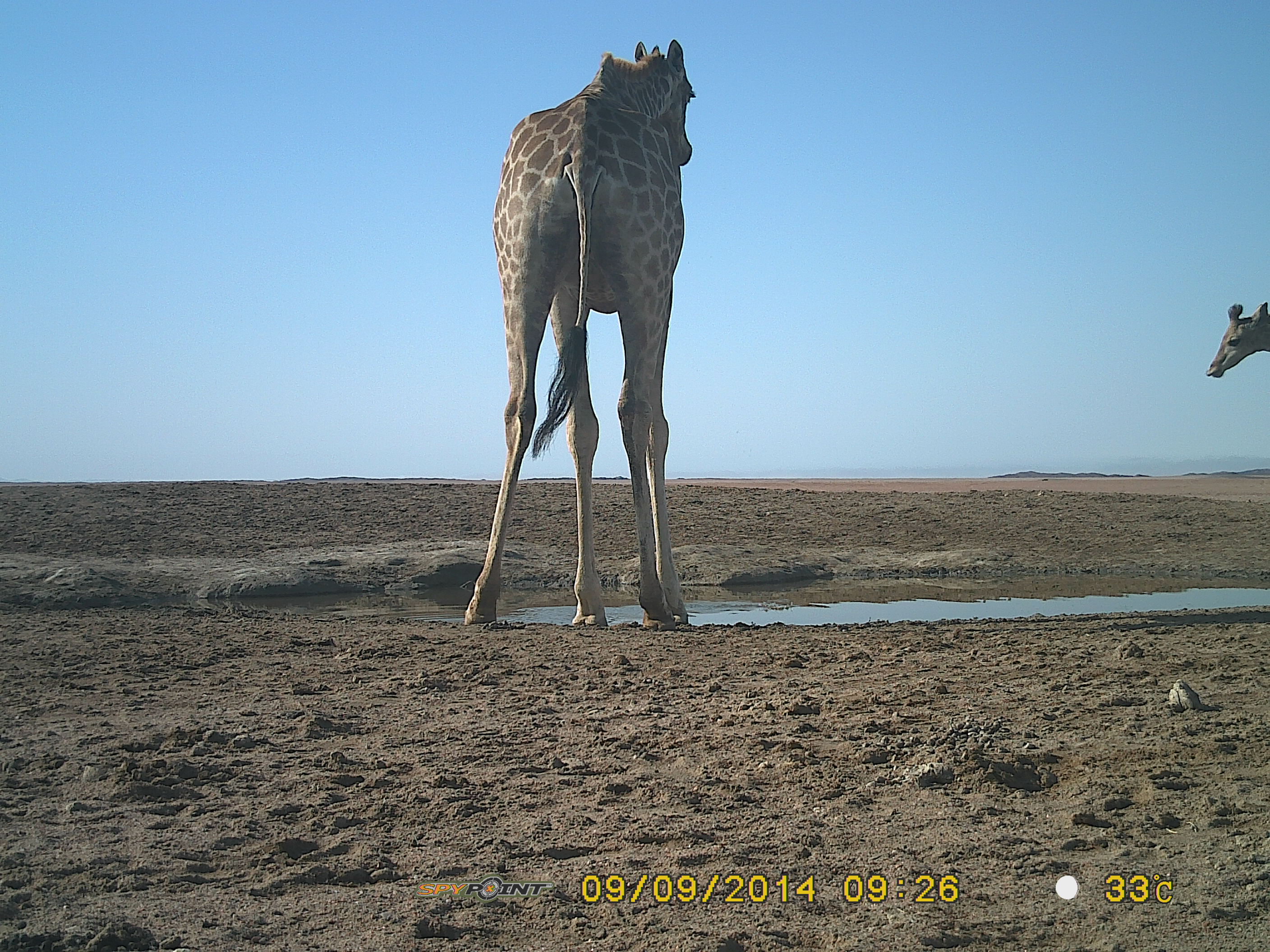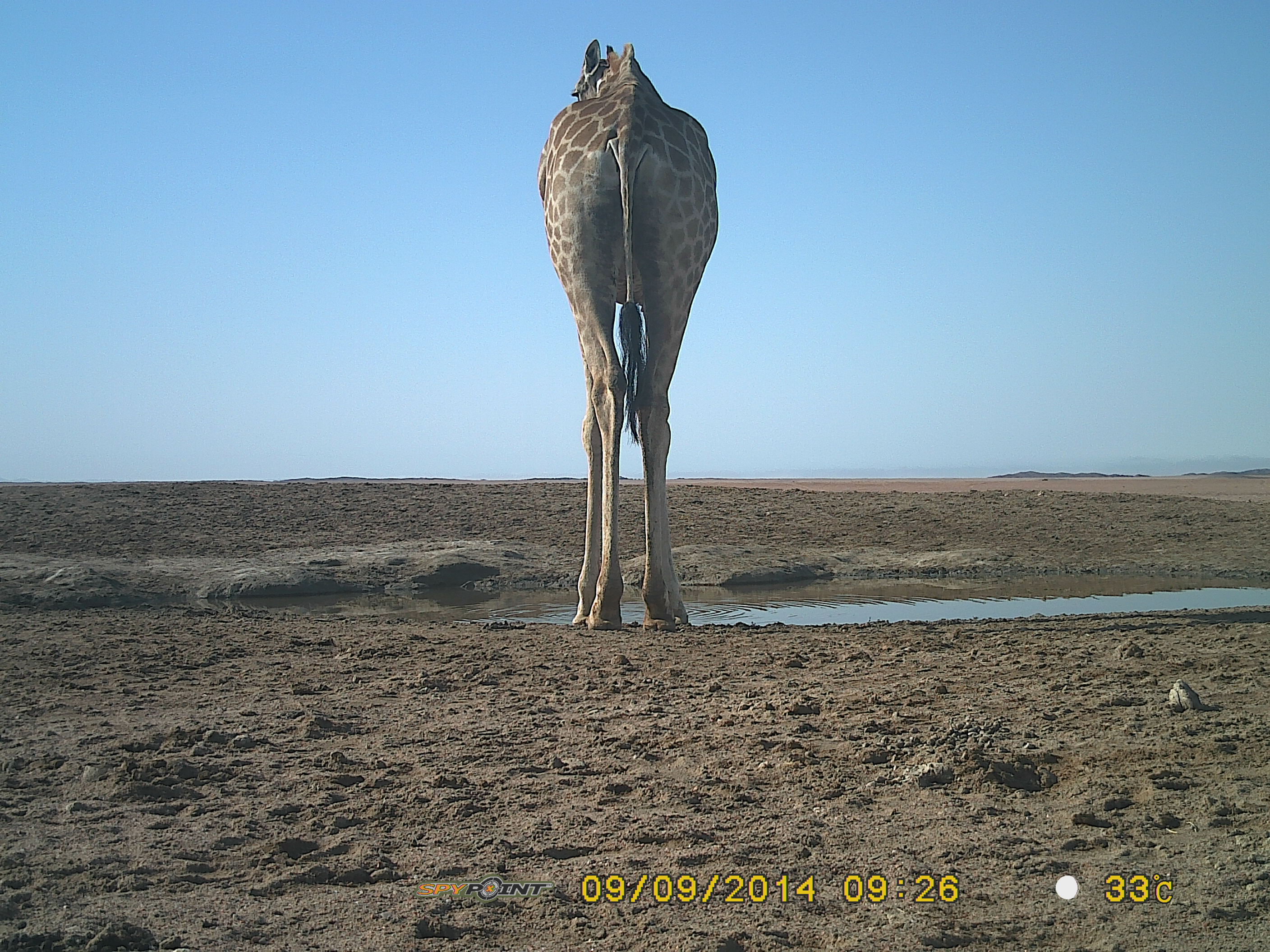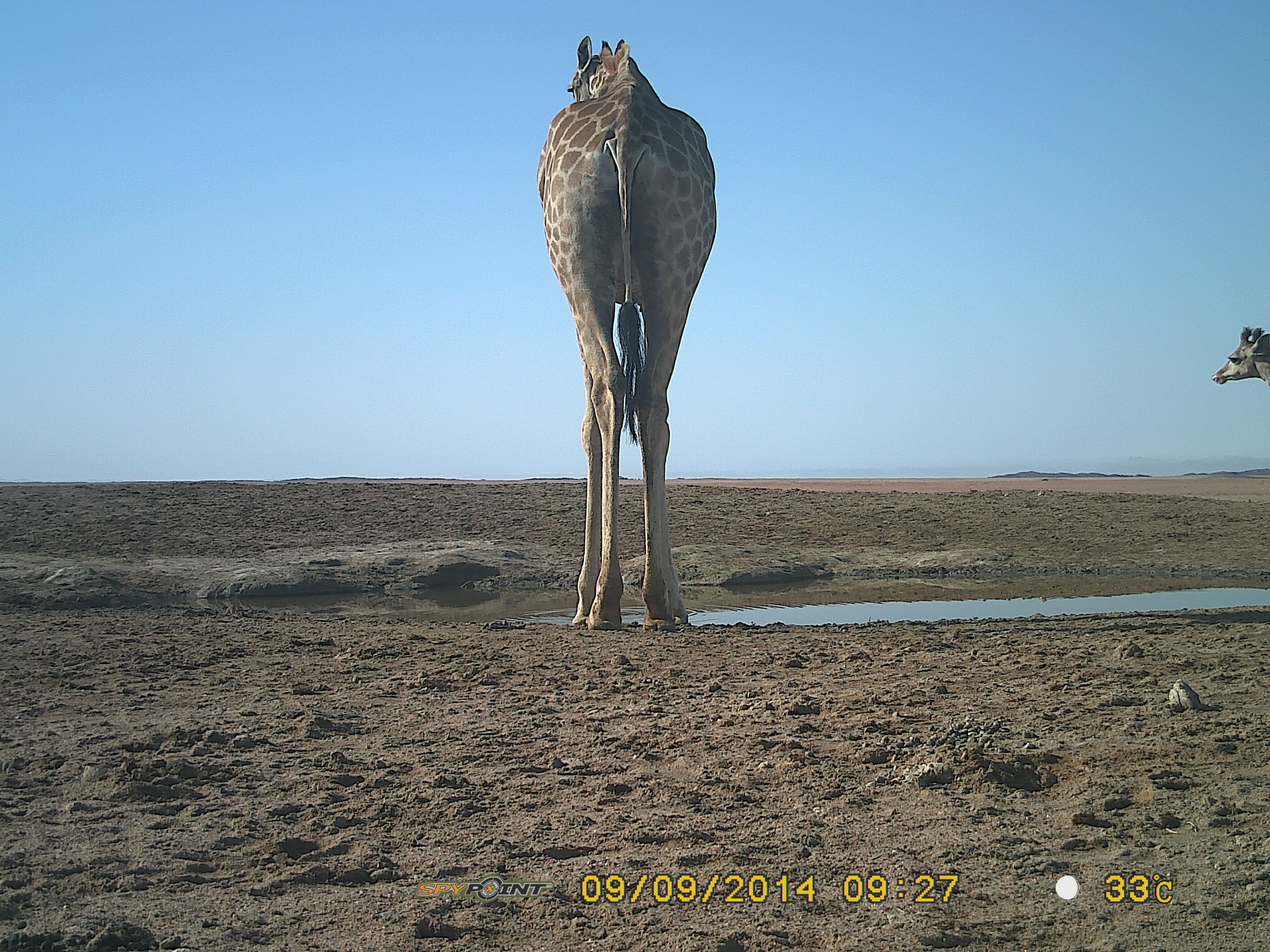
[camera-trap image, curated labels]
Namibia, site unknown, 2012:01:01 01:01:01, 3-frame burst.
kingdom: Animalia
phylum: Chordata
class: Mammalia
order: Artiodactyla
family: Giraffidae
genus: Giraffa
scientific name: Giraffa camelopardalis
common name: giraffe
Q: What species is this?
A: Giraffa camelopardalis (giraffe).